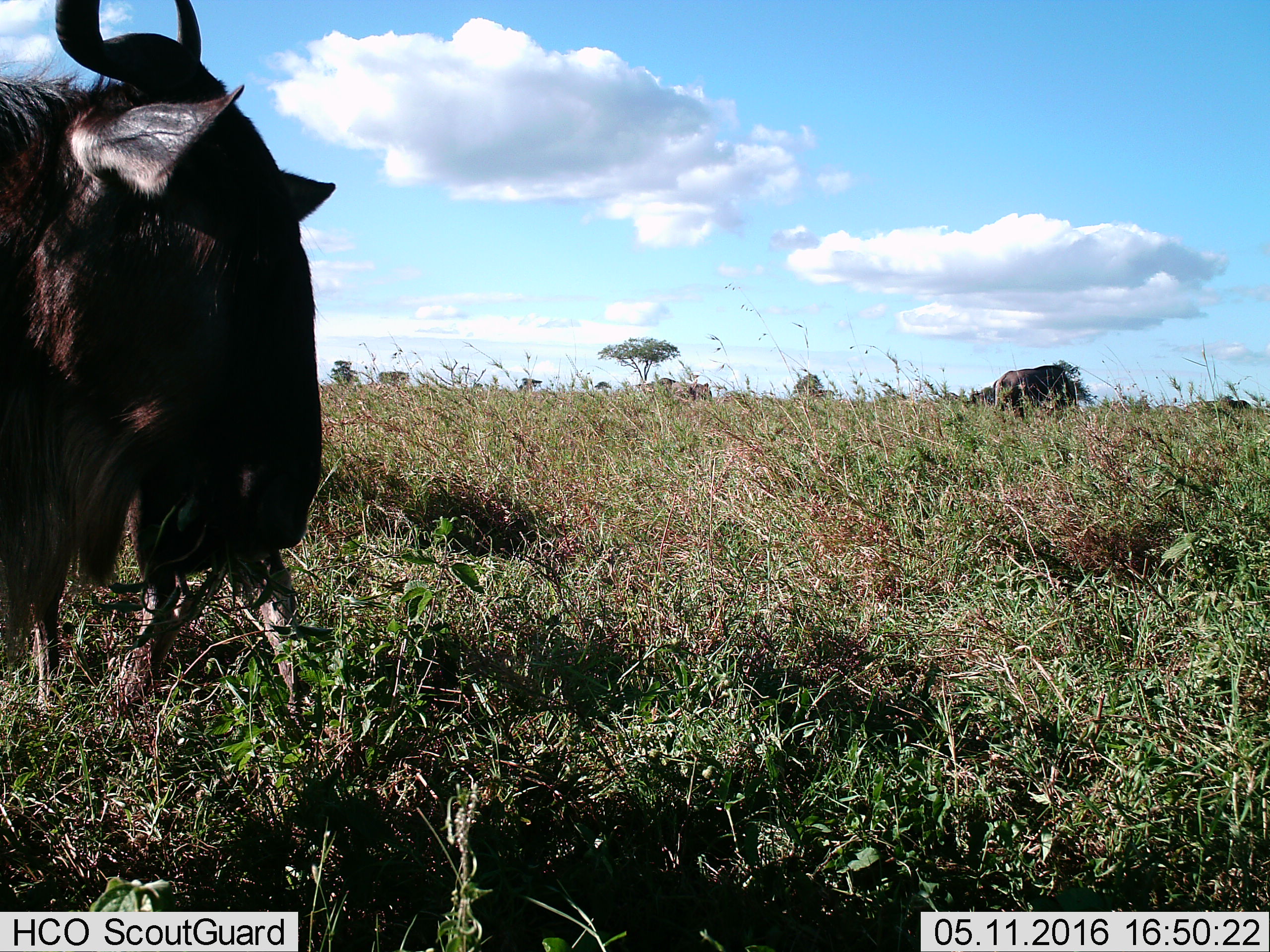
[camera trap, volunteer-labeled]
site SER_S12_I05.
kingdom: Animalia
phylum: Chordata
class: Mammalia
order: Artiodactyla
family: Bovidae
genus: Connochaetes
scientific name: Connochaetes taurinus taurinus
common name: blue wildebeest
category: wildebeestblue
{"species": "wildebeestblue (blue wildebeest) (Connochaetes taurinus taurinus)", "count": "2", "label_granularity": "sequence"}